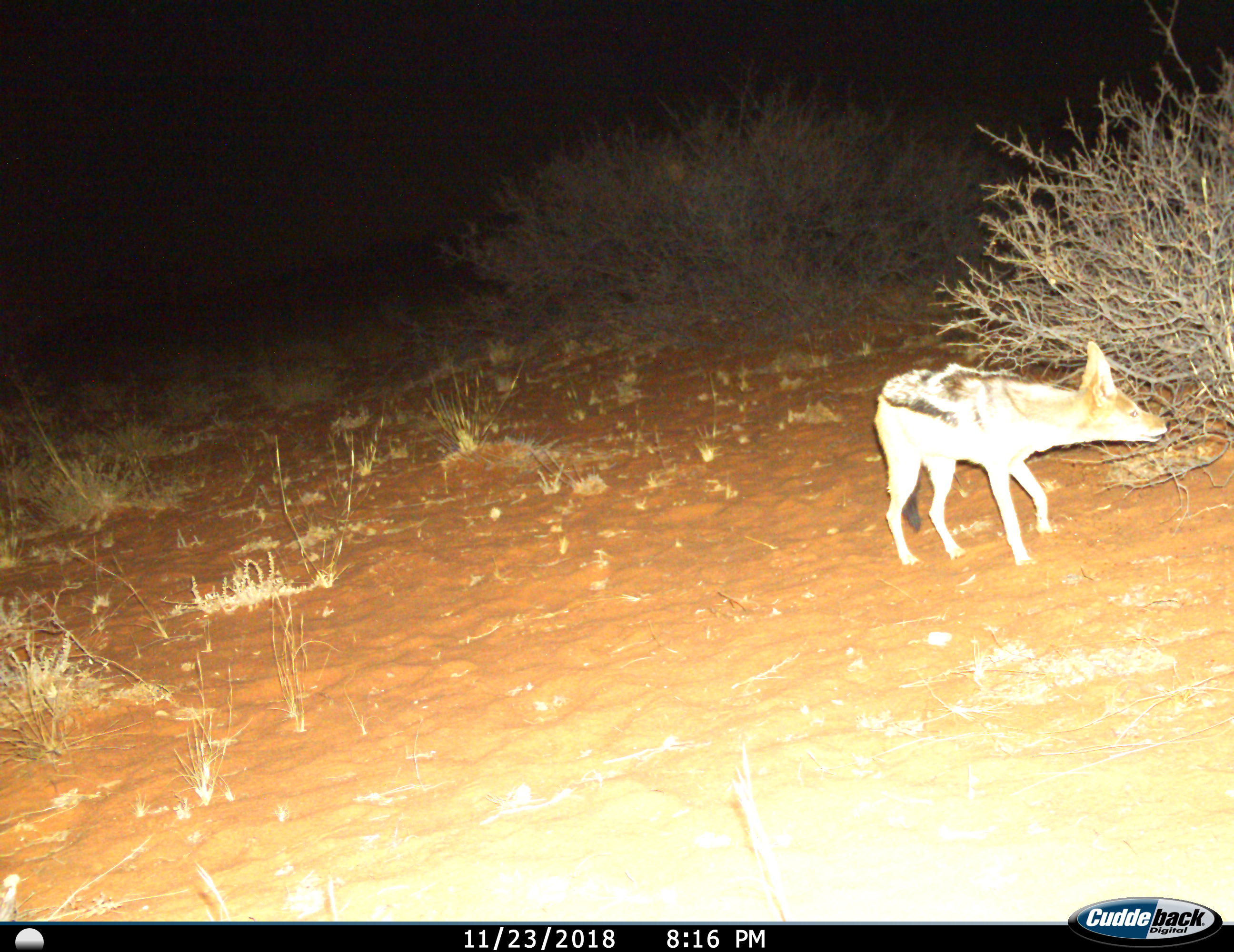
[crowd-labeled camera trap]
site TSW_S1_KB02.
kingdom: Animalia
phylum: Chordata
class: Mammalia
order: Carnivora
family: Canidae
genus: Lupulella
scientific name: Lupulella mesomelas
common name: black-backed jackal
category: jackalblackbacked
Jackalblackbacked (black-backed jackal) (Lupulella mesomelas), count 1. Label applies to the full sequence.